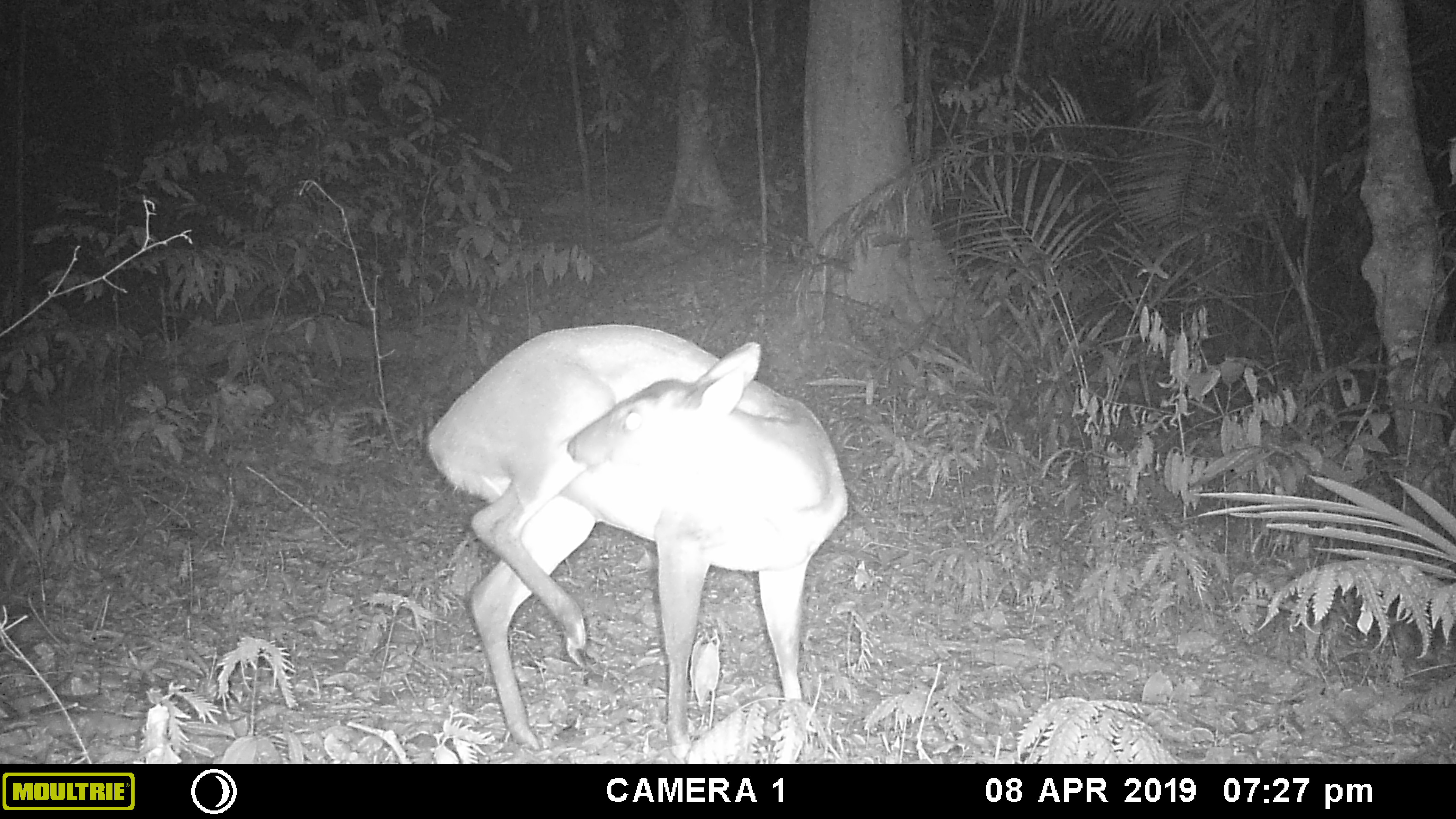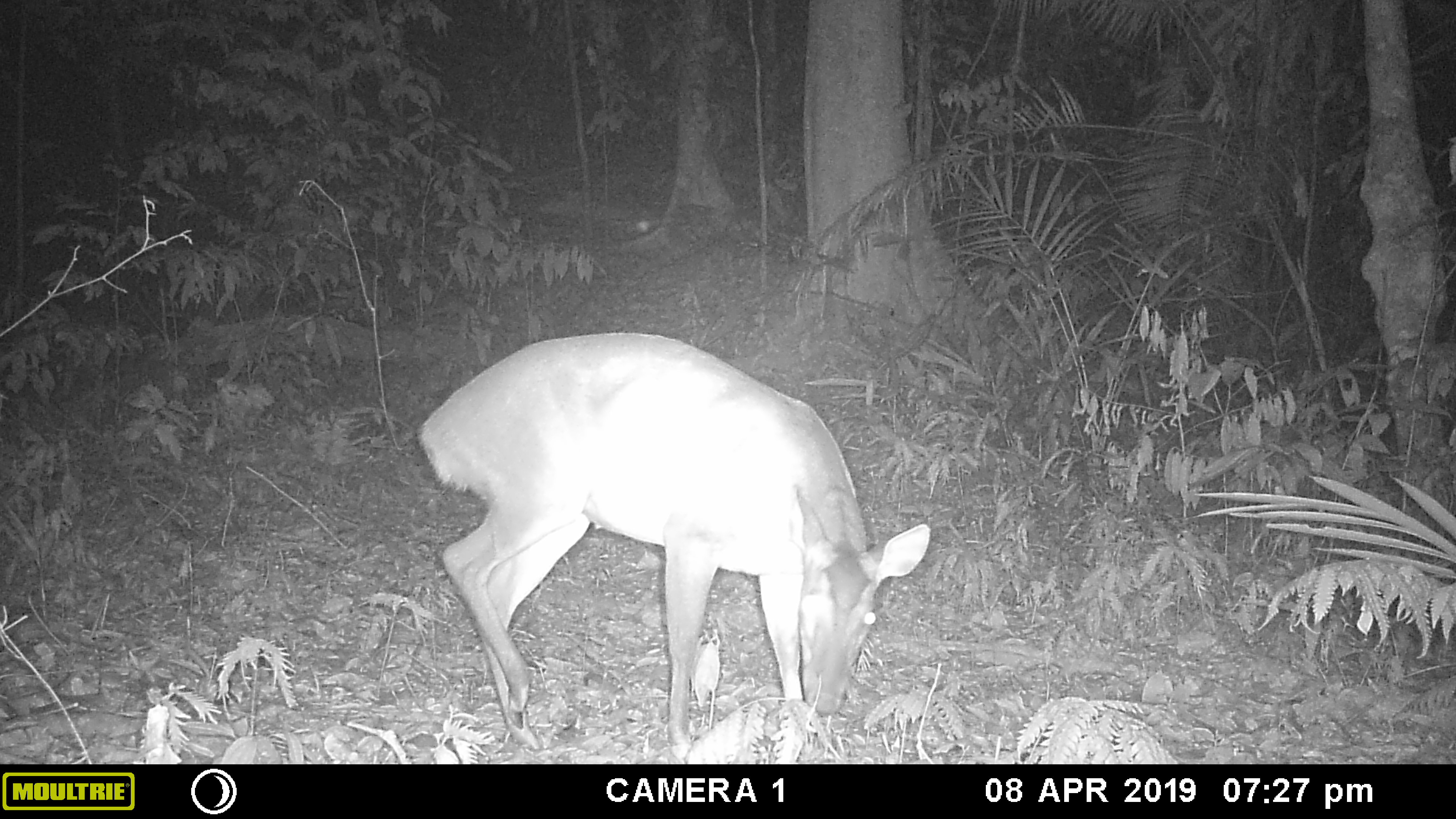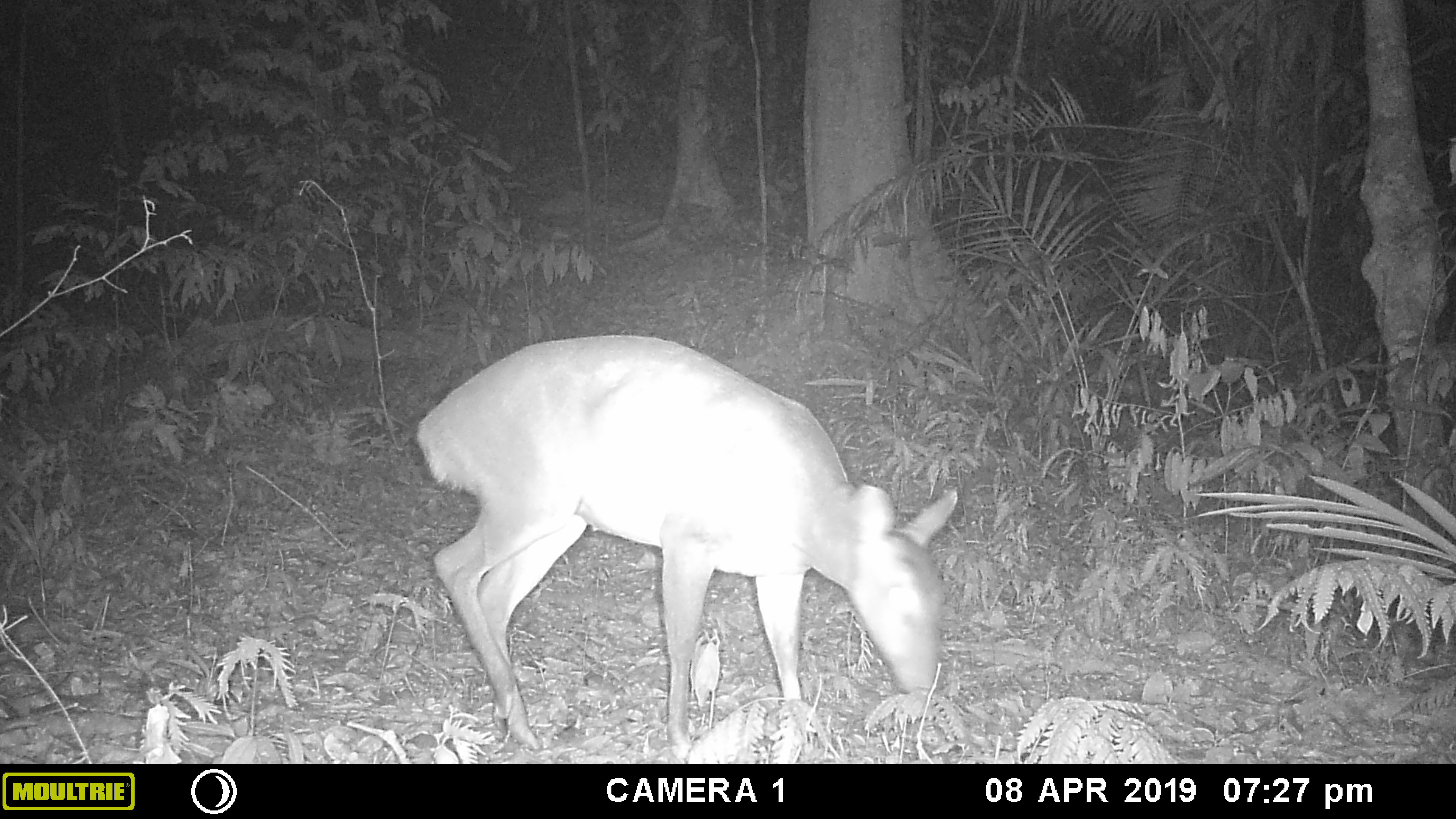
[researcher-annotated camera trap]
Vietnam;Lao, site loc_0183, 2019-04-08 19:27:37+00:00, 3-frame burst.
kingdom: Animalia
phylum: Chordata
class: Mammalia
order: Artiodactyla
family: Cervidae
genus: Muntiacus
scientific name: Muntiacus vuquangensis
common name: large-antlered muntjac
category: large antlered muntjac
Large antlered muntjac (large-antlered muntjac) (Muntiacus vuquangensis). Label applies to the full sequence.